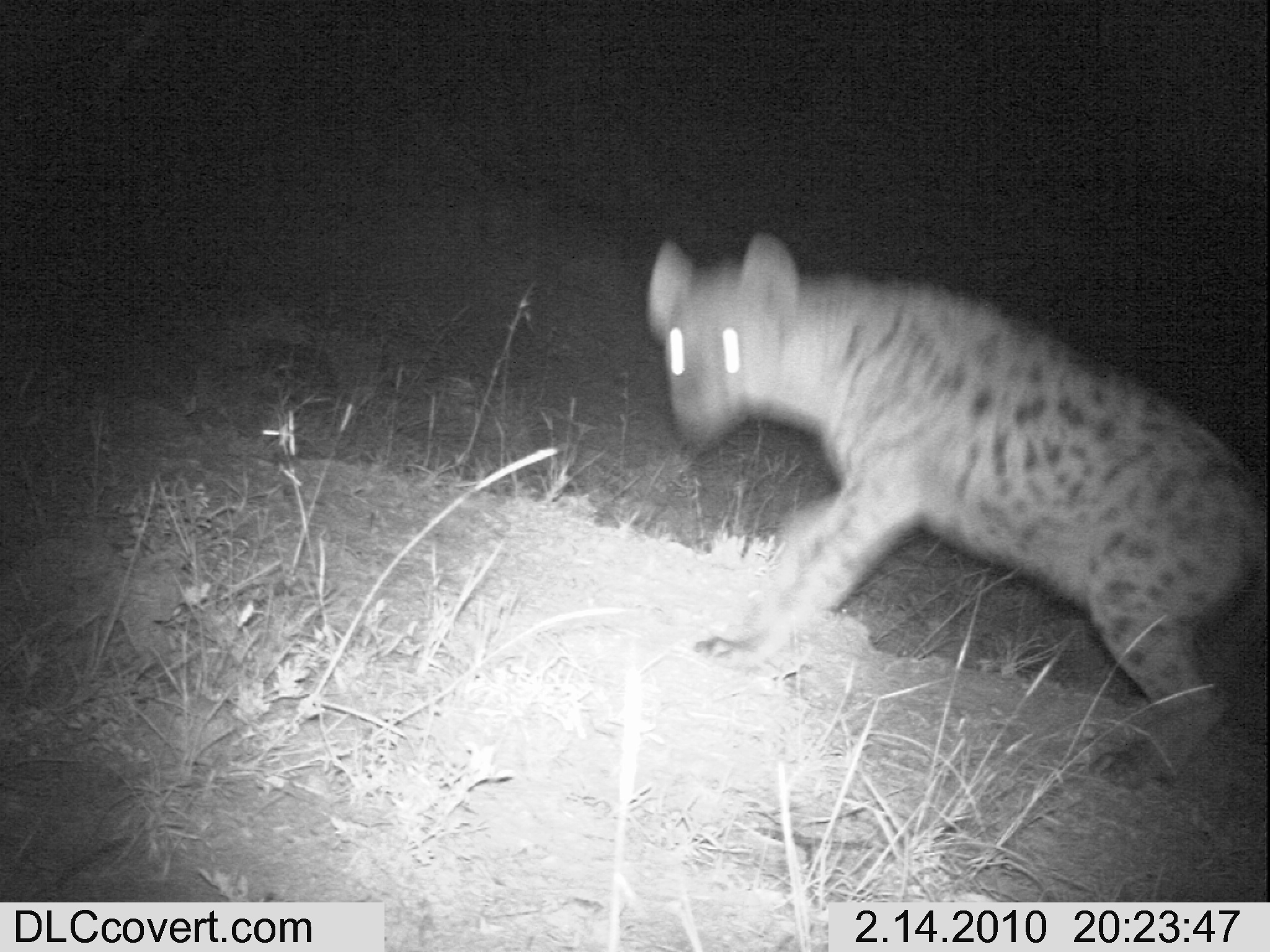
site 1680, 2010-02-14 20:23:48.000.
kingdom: Animalia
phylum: Chordata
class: Mammalia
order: Carnivora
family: Hyaenidae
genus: Crocuta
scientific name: Crocuta crocuta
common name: spotted hyena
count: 1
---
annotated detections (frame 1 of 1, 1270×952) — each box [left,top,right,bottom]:
crocuta crocuta: [644,232,1266,788]